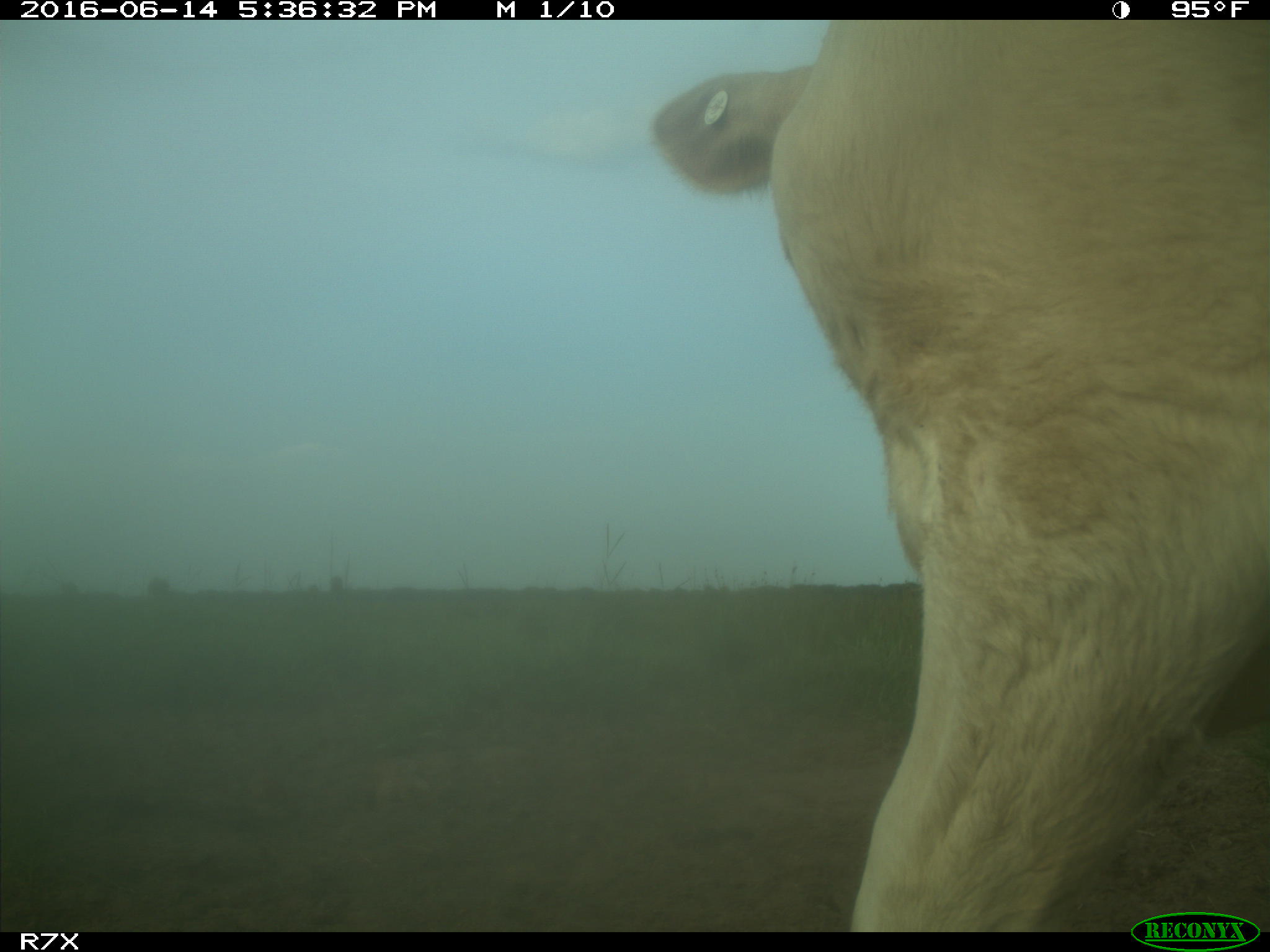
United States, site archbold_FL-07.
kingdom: Animalia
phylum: Chordata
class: Mammalia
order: Artiodactyla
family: Bovidae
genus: Bos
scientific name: Bos taurus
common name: domestic cow